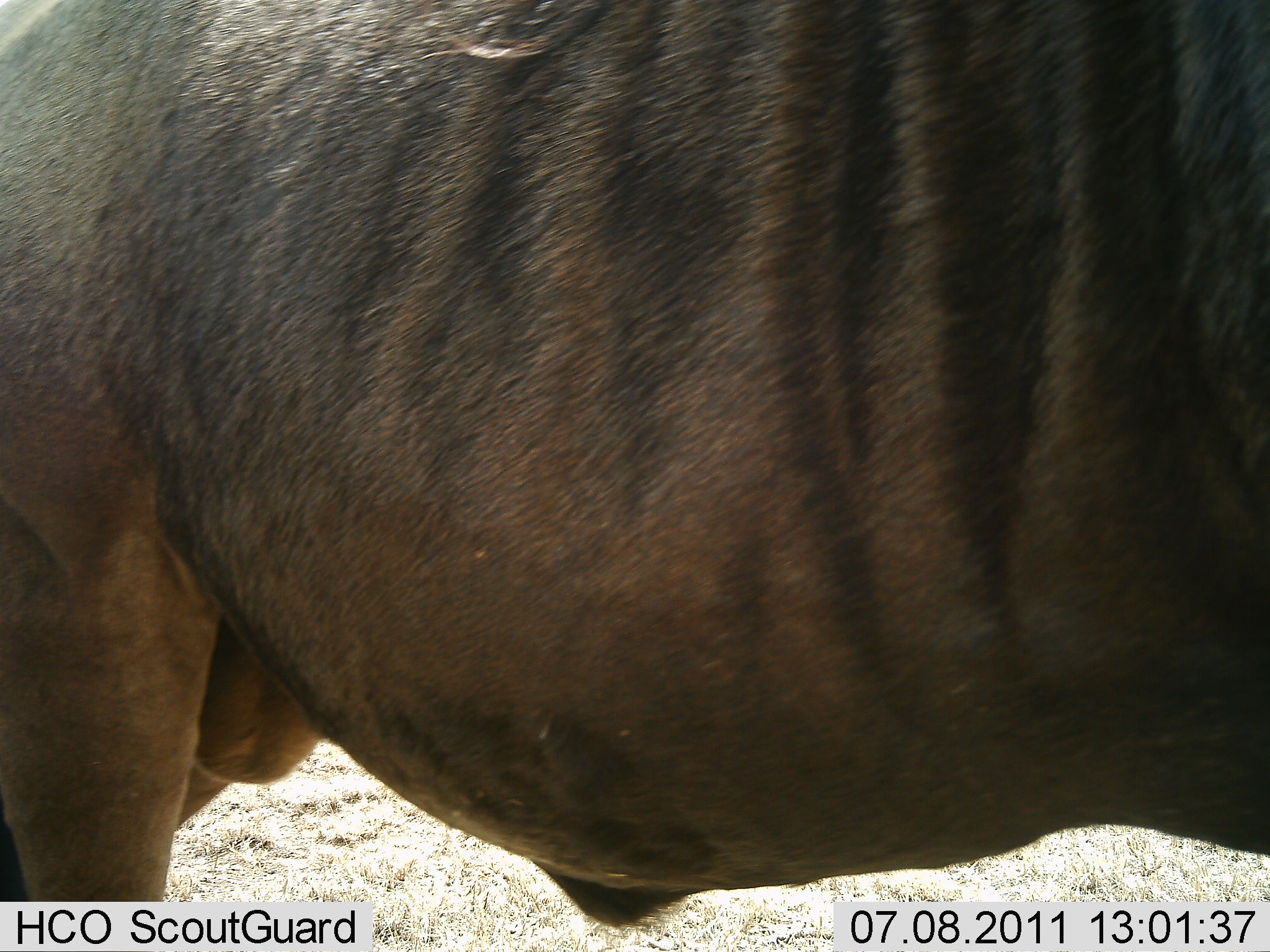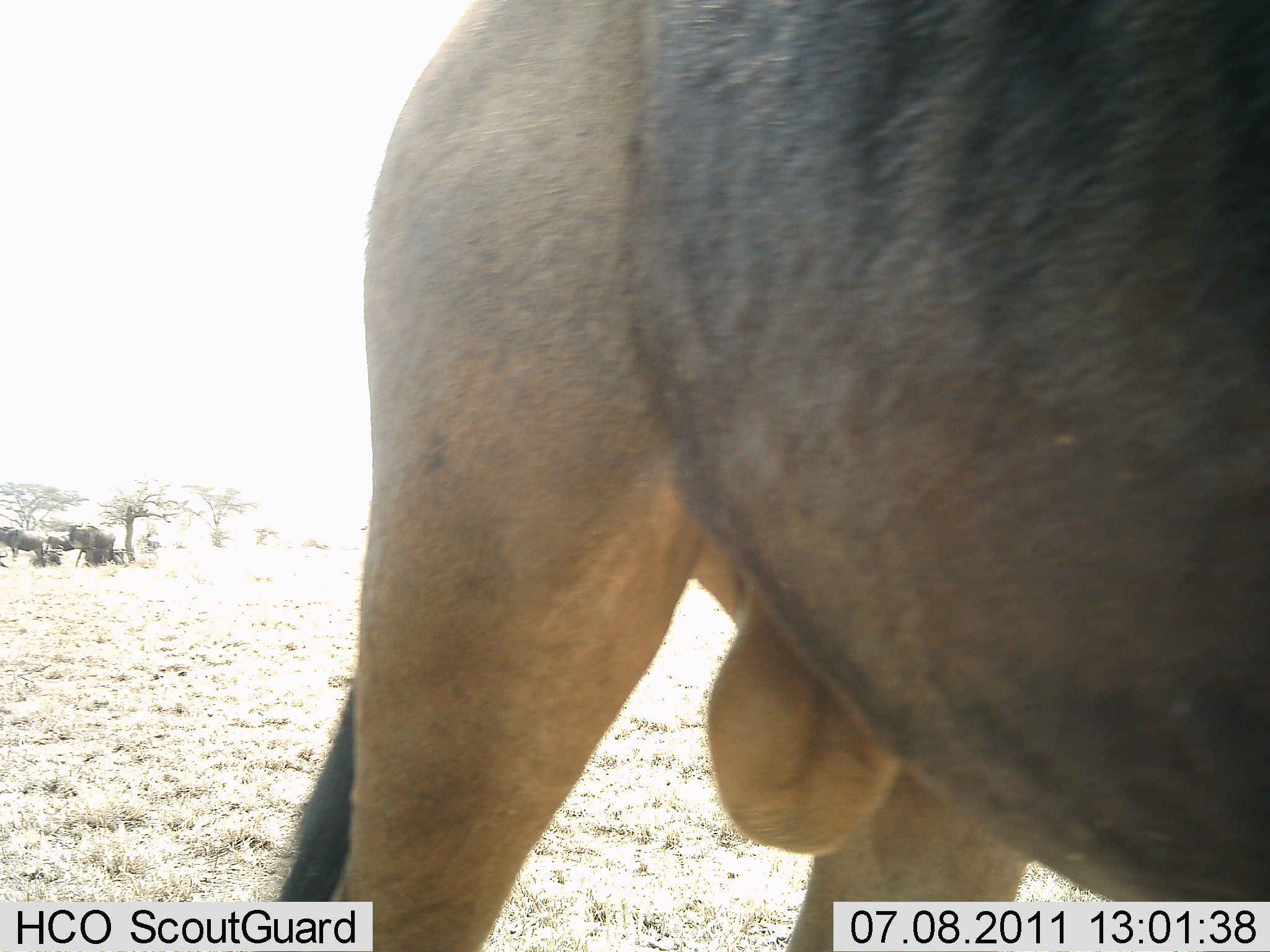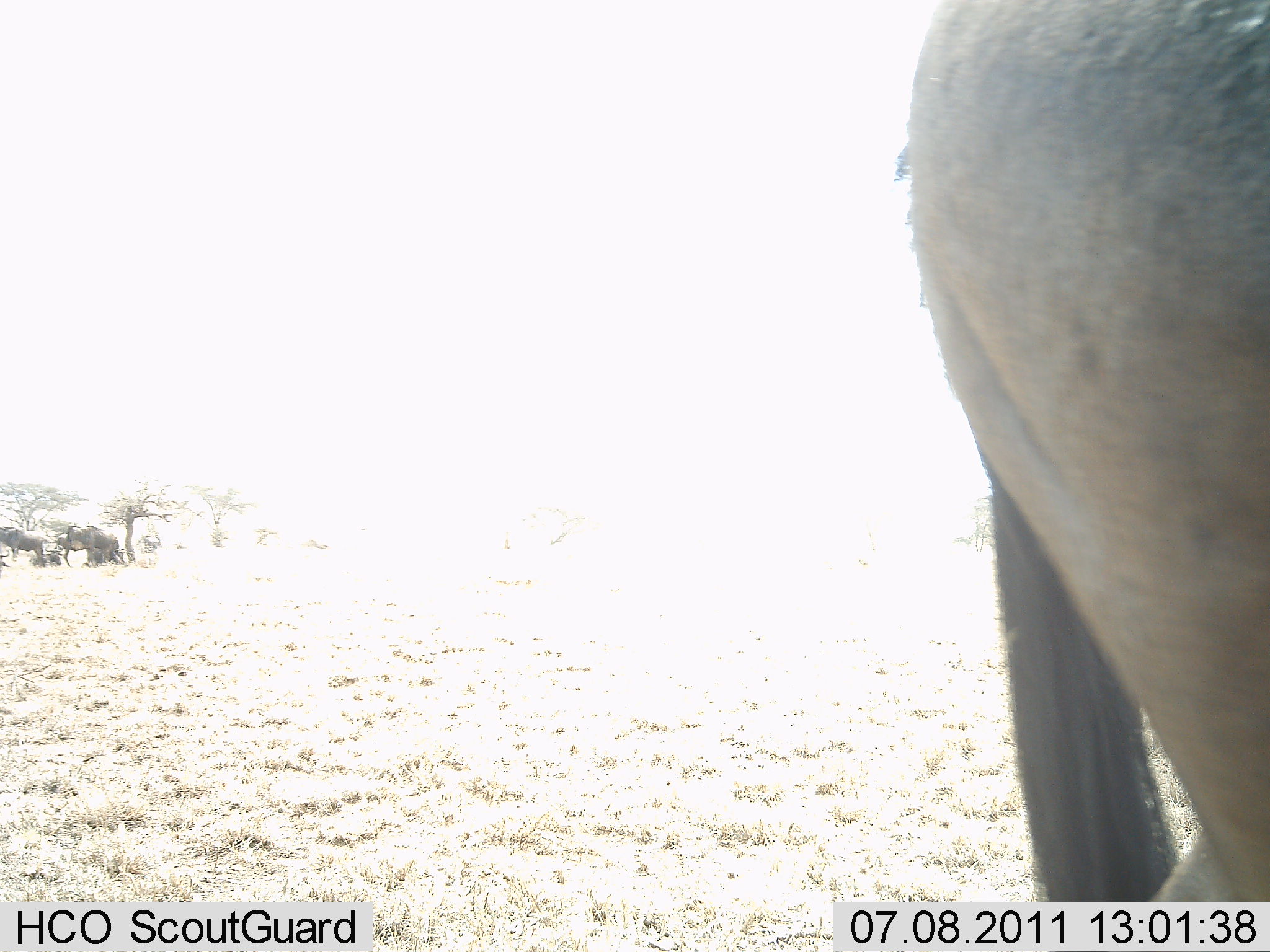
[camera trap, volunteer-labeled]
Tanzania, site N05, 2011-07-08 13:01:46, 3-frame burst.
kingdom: Animalia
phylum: Chordata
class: Mammalia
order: Artiodactyla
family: Bovidae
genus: Connochaetes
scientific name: Connochaetes taurinus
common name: blue wildebeest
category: wildebeest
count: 1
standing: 40%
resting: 10%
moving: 60%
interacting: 0%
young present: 0%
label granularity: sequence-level